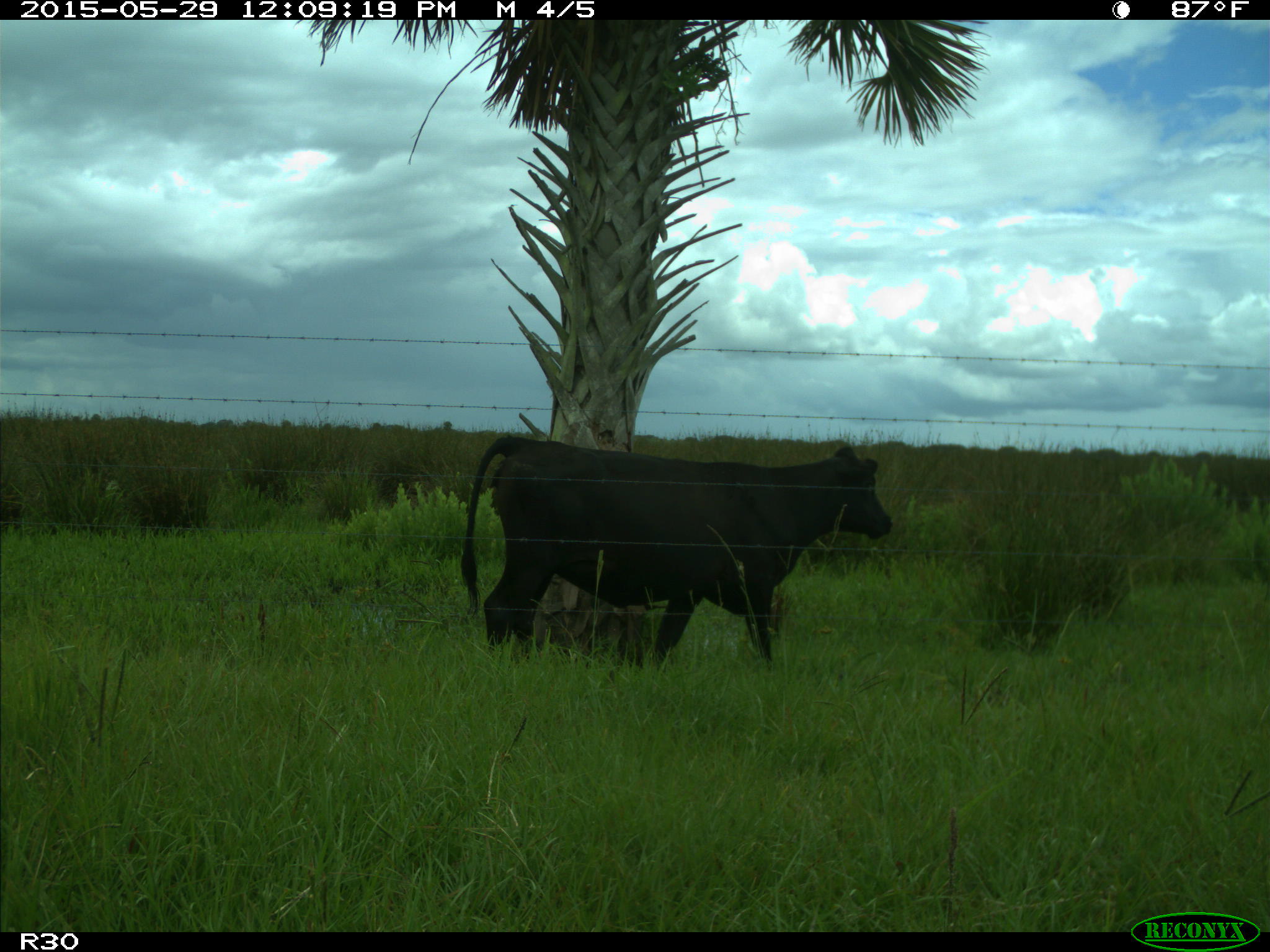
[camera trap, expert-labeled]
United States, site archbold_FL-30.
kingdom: Animalia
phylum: Chordata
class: Mammalia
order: Artiodactyla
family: Bovidae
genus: Bos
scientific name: Bos taurus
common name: domestic cow